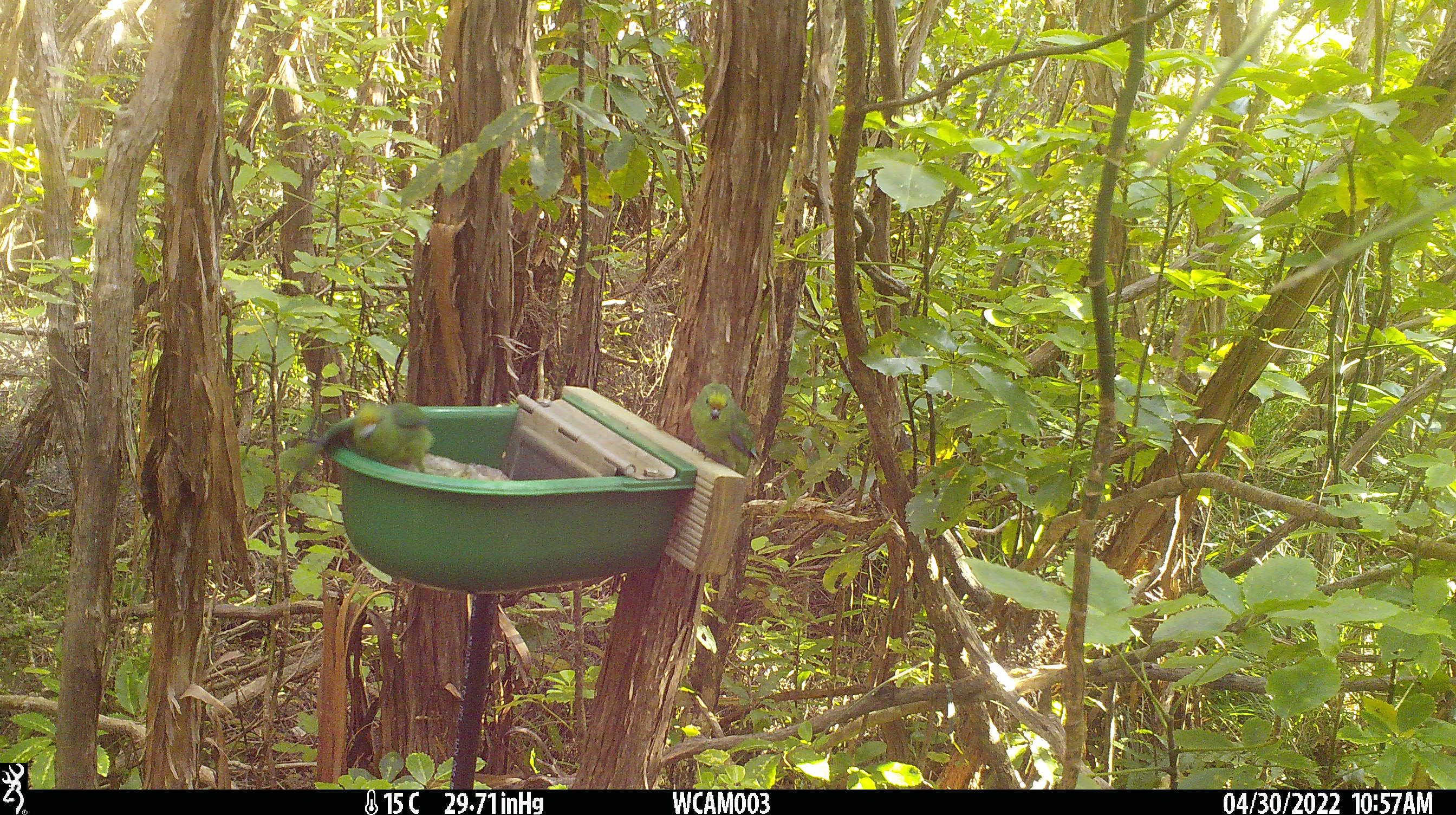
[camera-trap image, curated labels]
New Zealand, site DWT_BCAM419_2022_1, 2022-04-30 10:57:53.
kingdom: Animalia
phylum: Chordata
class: Aves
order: Psittaciformes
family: Psittaculidae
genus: Cyanoramphus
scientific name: Cyanoramphus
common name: parakeet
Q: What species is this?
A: Parakeet (Cyanoramphus).